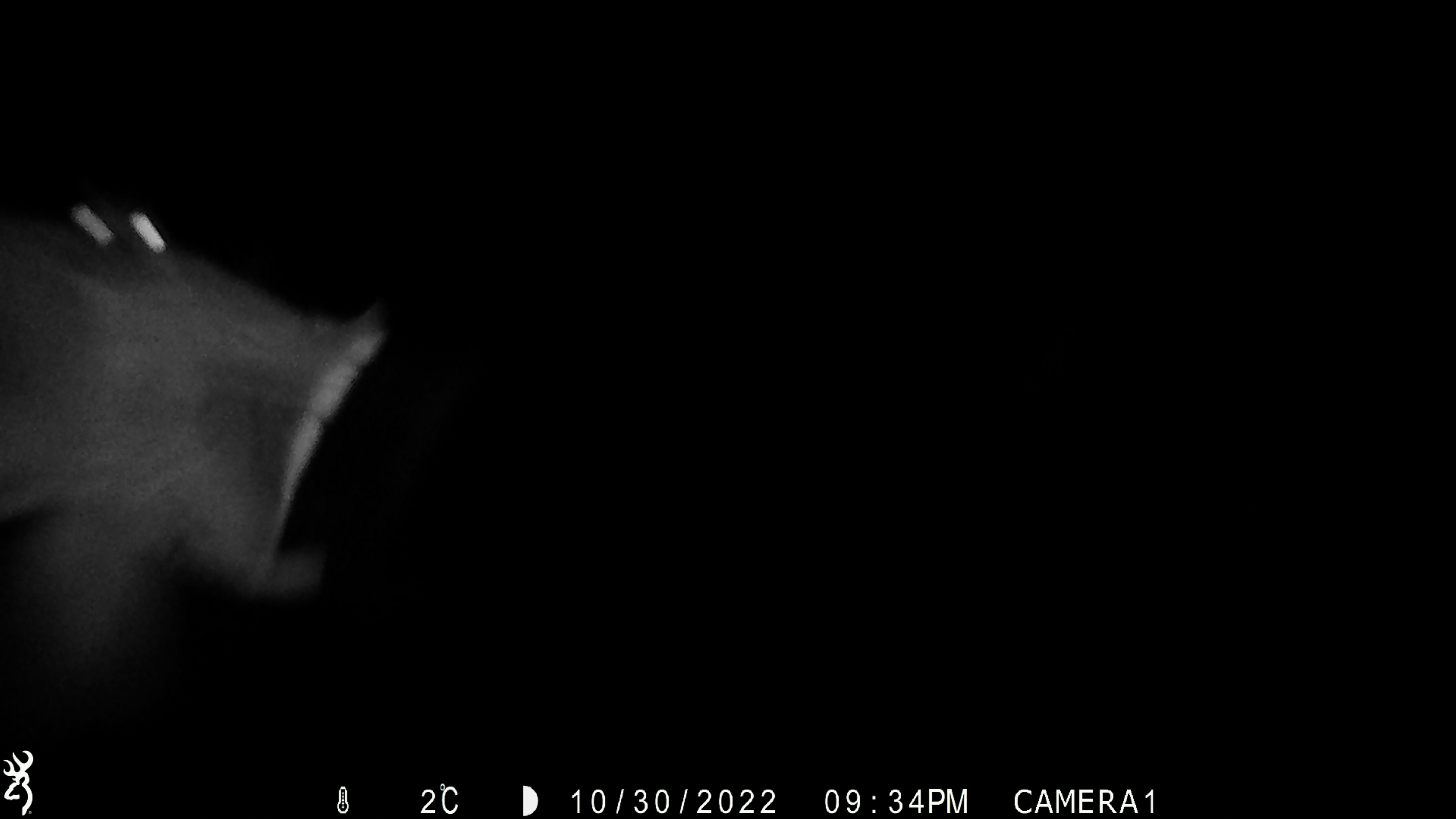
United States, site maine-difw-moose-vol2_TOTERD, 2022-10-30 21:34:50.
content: unidentified animal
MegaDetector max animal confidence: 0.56